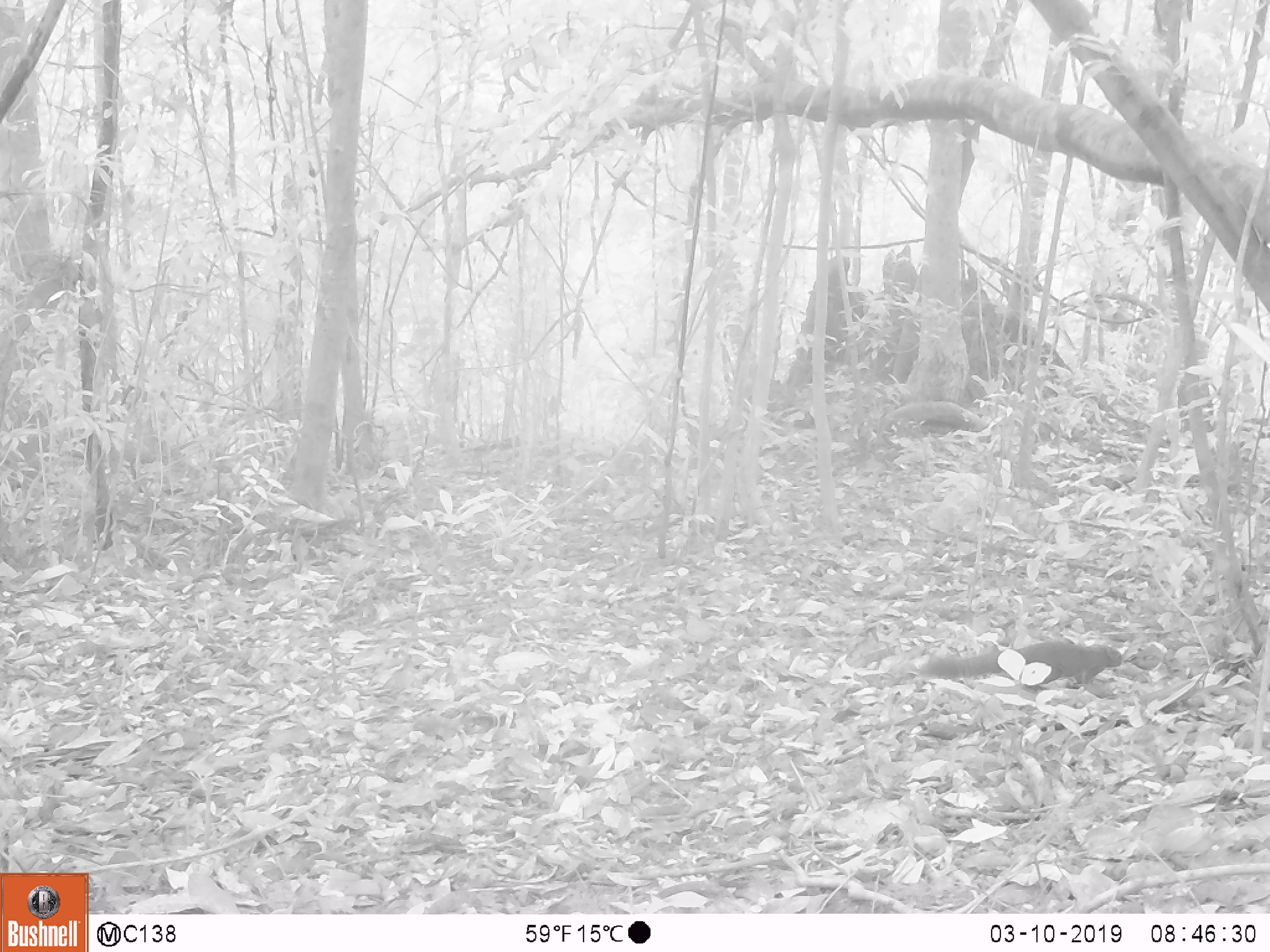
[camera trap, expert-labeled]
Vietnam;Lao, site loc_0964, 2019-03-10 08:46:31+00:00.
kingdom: Animalia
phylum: Chordata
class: Mammalia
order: Rodentia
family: Sciuridae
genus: Sciurus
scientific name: Sciurus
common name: squirrel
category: unidentified squirrel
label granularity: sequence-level